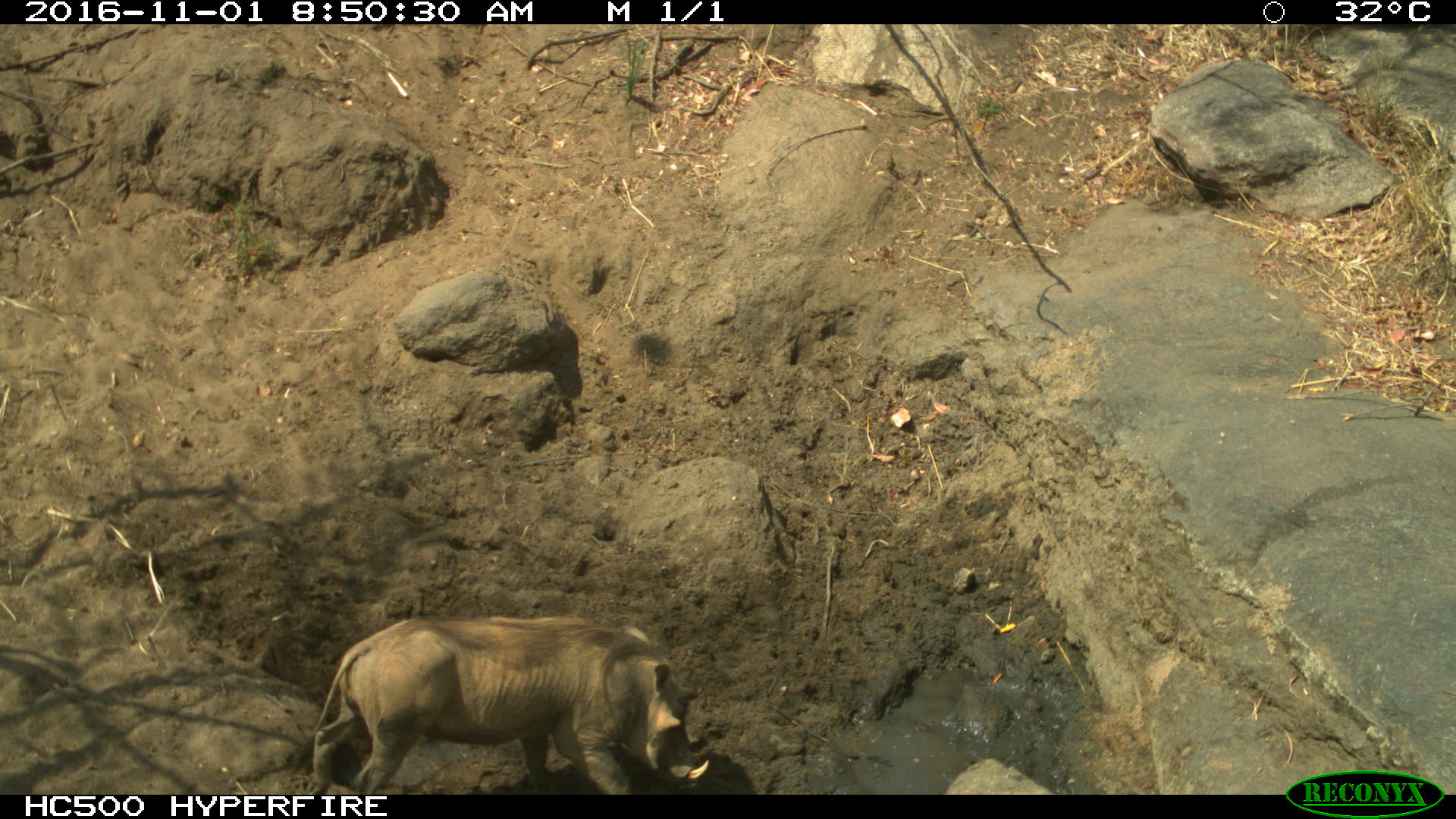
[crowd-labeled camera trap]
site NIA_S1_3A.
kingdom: Animalia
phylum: Chordata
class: Mammalia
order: Artiodactyla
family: Suidae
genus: Phacochoerus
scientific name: Phacochoerus africanus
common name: warthog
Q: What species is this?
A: Warthog (Phacochoerus africanus).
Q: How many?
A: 1.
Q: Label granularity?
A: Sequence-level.